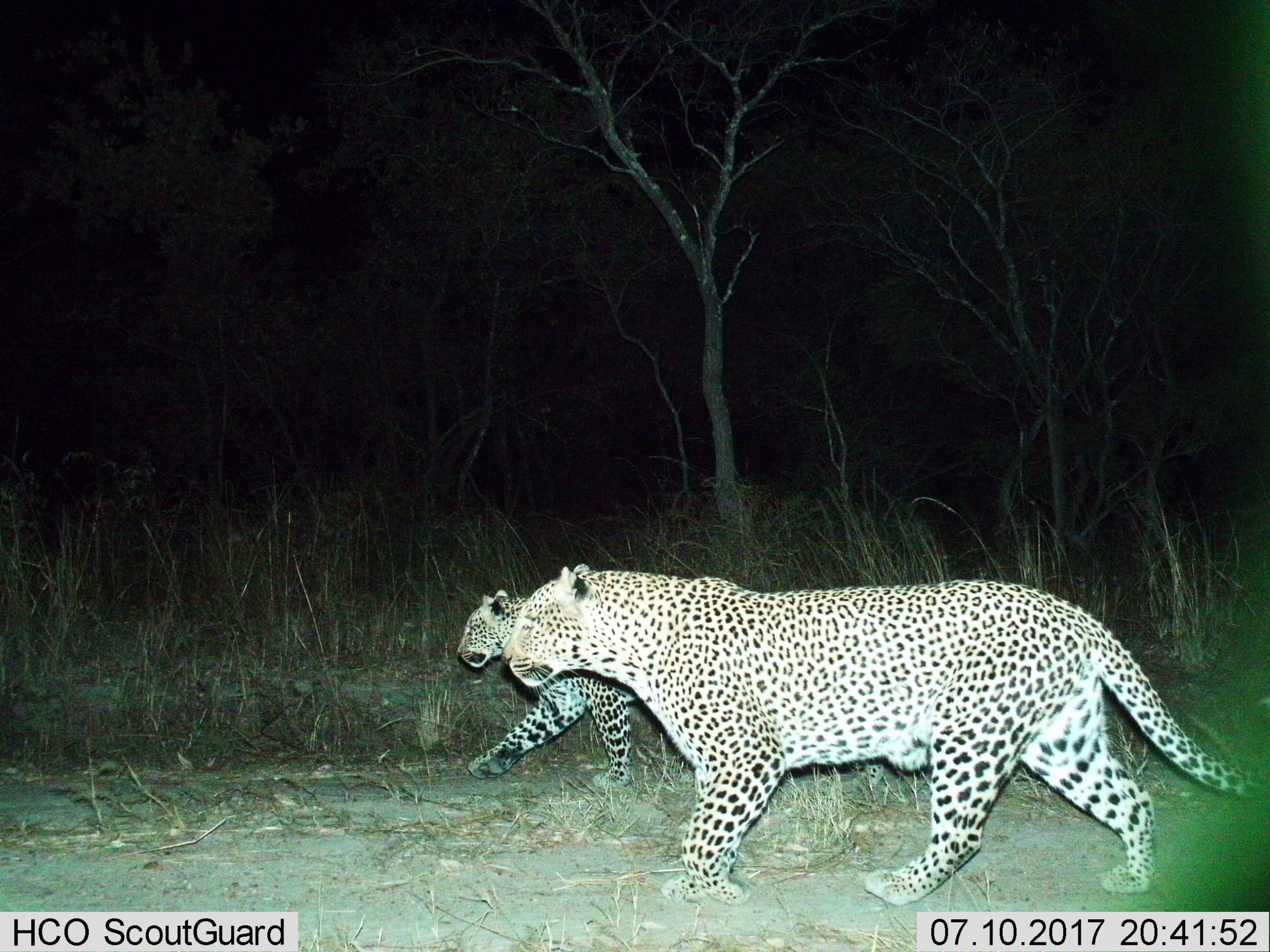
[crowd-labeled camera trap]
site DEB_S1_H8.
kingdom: Animalia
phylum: Chordata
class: Mammalia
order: Carnivora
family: Felidae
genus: Panthera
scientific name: Panthera pardus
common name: leopard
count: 2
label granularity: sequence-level